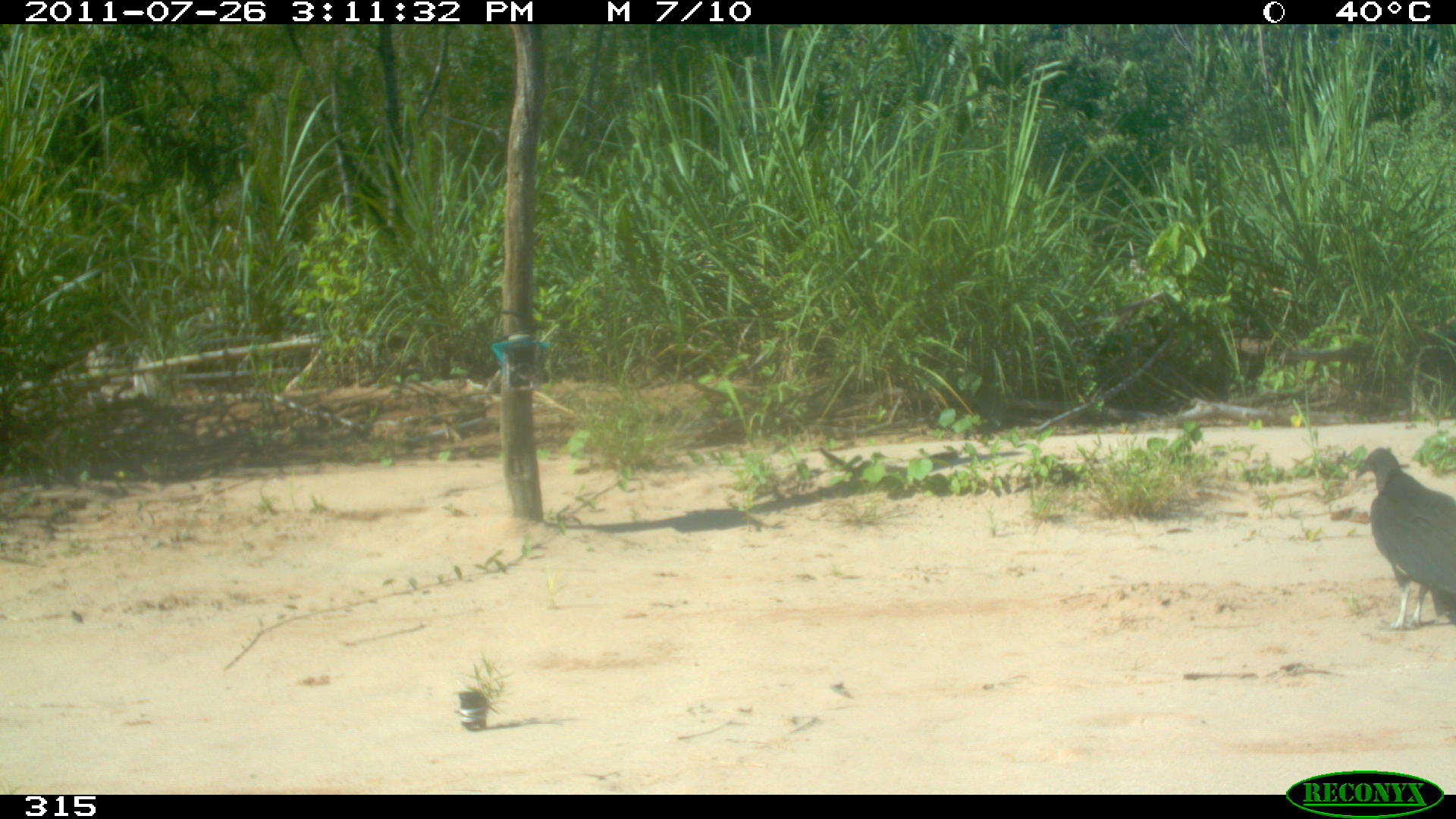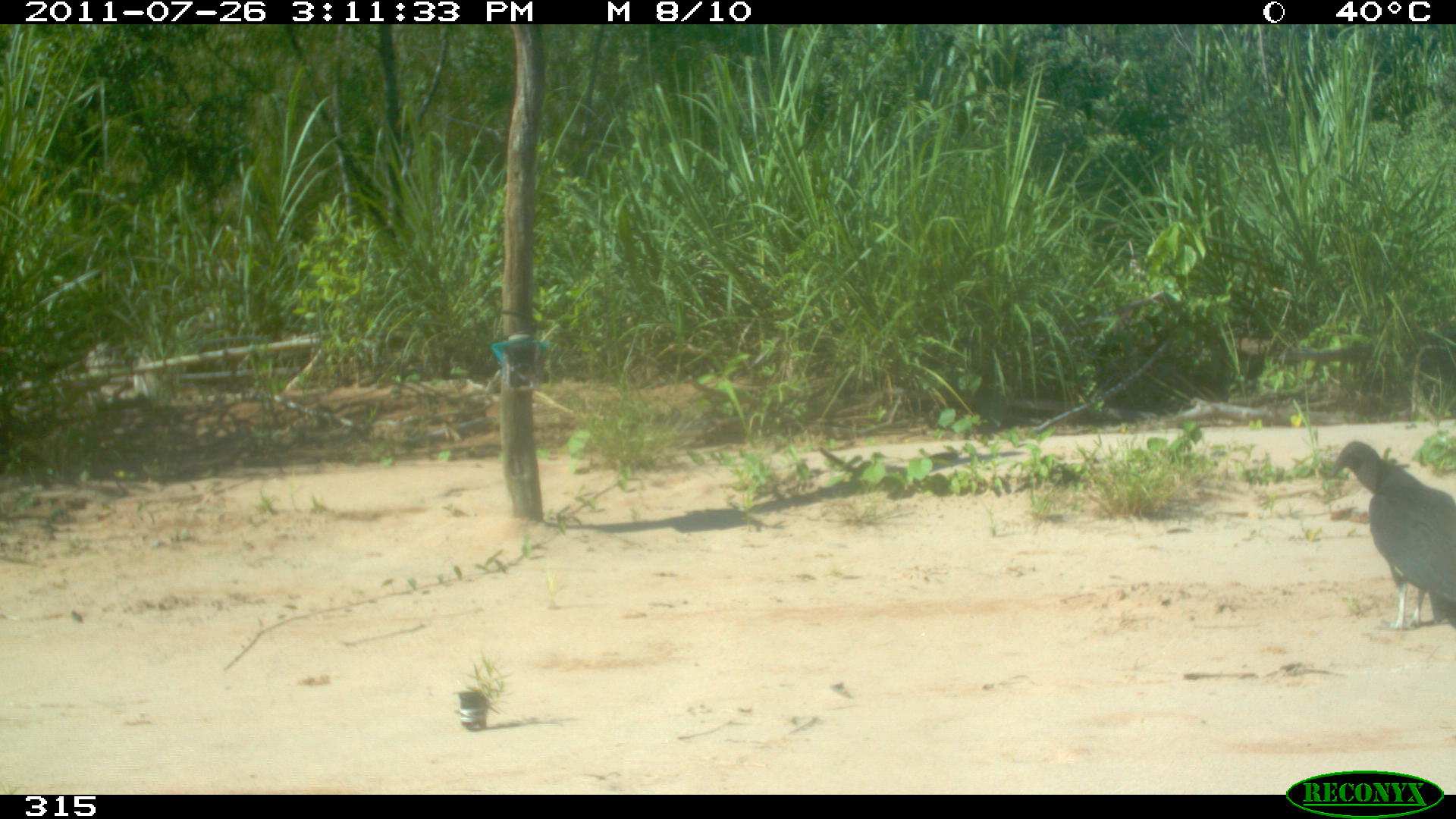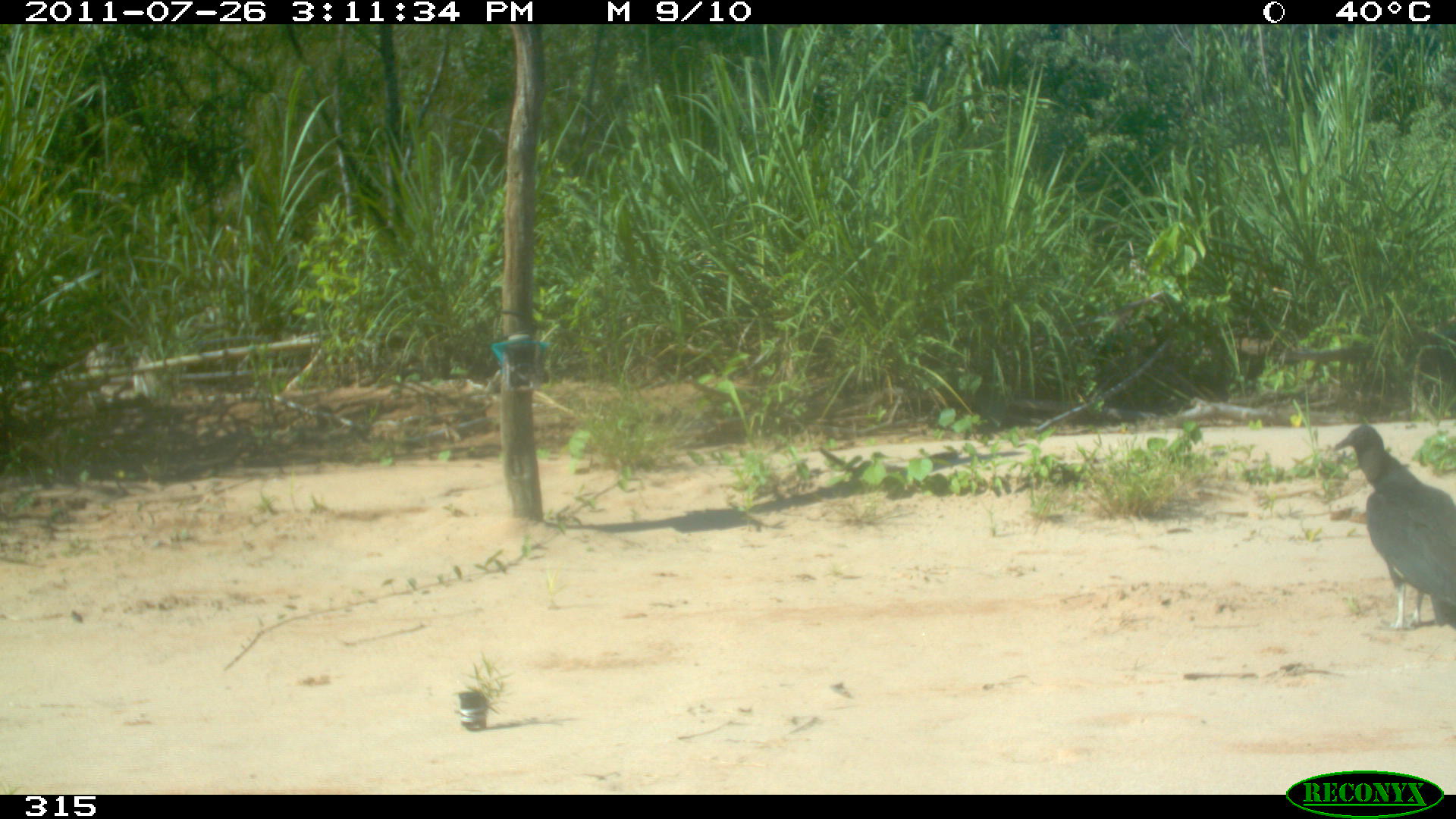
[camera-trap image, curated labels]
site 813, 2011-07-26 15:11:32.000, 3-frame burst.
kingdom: Animalia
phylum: Chordata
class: Aves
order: Cathartiformes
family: Cathartidae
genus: Coragyps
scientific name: Coragyps atratus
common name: black vulture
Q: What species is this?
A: Coragyps atratus (black vulture).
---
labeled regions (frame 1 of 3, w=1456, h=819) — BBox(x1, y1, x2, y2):
coragyps atratus: BBox(1355, 447, 1456, 632)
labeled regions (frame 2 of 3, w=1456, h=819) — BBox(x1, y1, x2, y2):
coragyps atratus: BBox(1332, 441, 1455, 631)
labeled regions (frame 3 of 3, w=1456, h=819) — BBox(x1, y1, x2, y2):
coragyps atratus: BBox(1332, 424, 1456, 631)